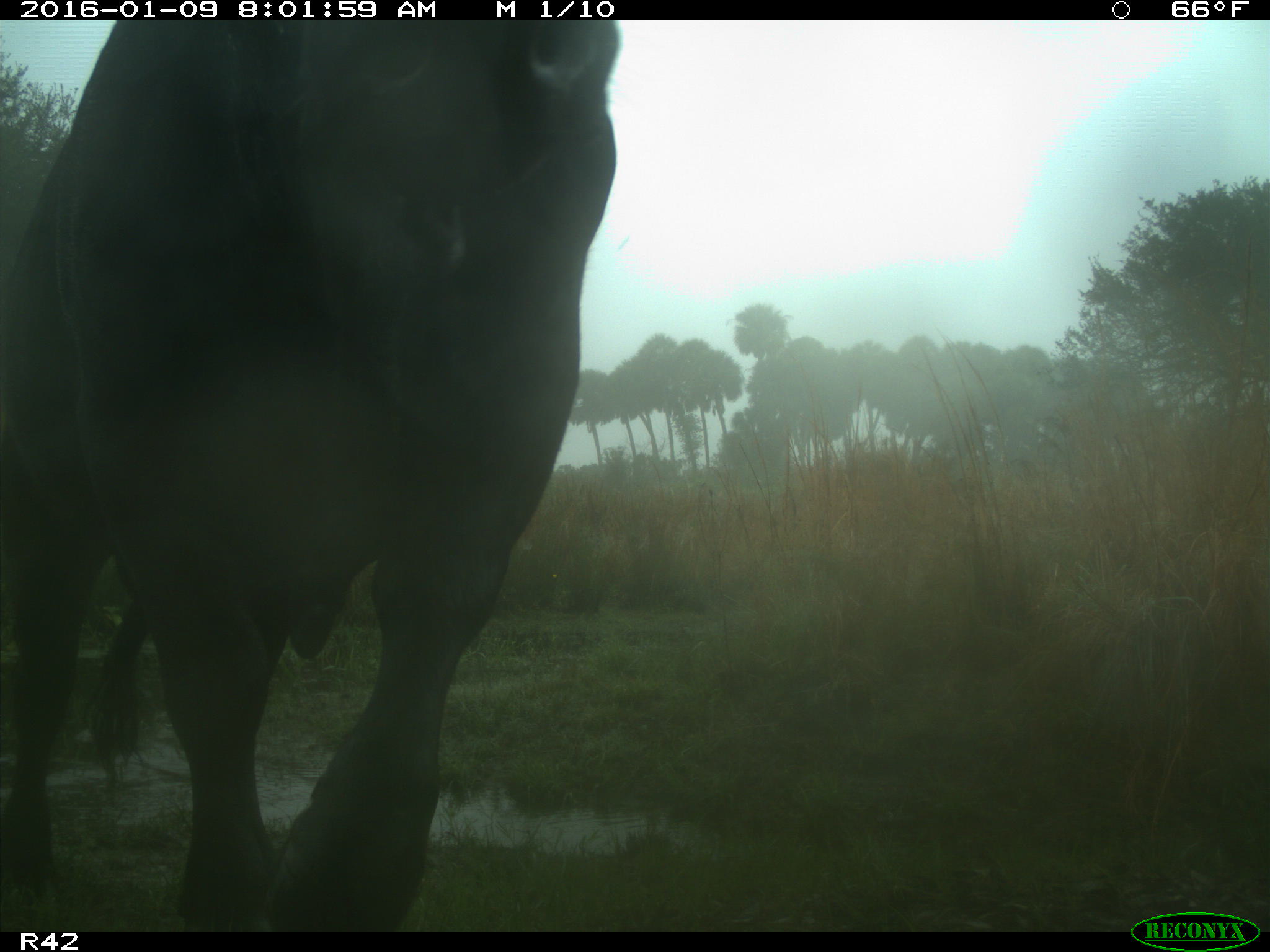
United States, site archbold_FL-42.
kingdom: Animalia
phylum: Chordata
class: Mammalia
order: Artiodactyla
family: Bovidae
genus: Bos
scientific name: Bos taurus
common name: domestic cow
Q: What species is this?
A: Bos taurus (domestic cow).